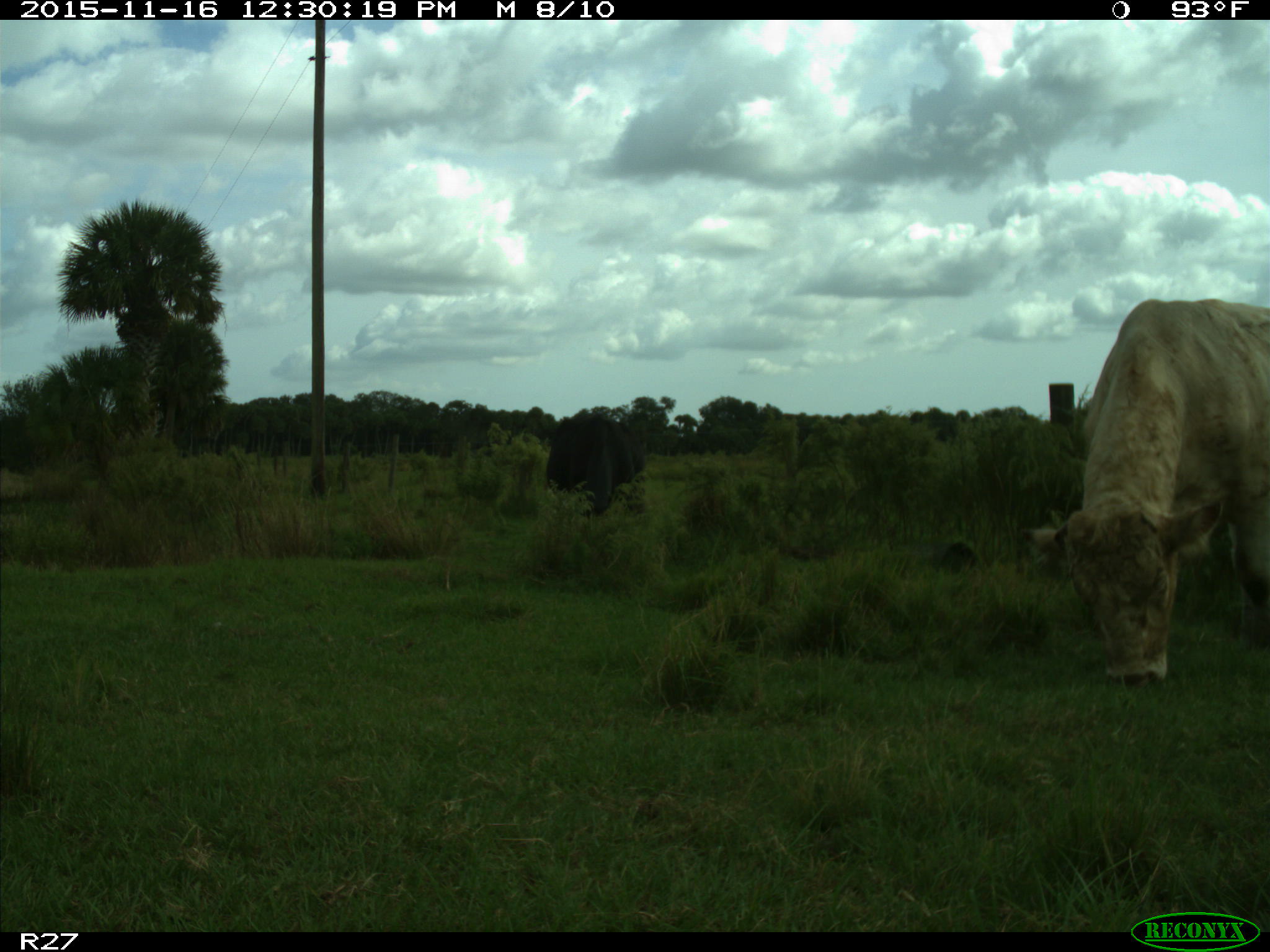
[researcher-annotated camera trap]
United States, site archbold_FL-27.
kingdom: Animalia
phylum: Chordata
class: Mammalia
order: Artiodactyla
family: Bovidae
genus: Bos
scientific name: Bos taurus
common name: domestic cow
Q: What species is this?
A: Bos taurus (domestic cow).